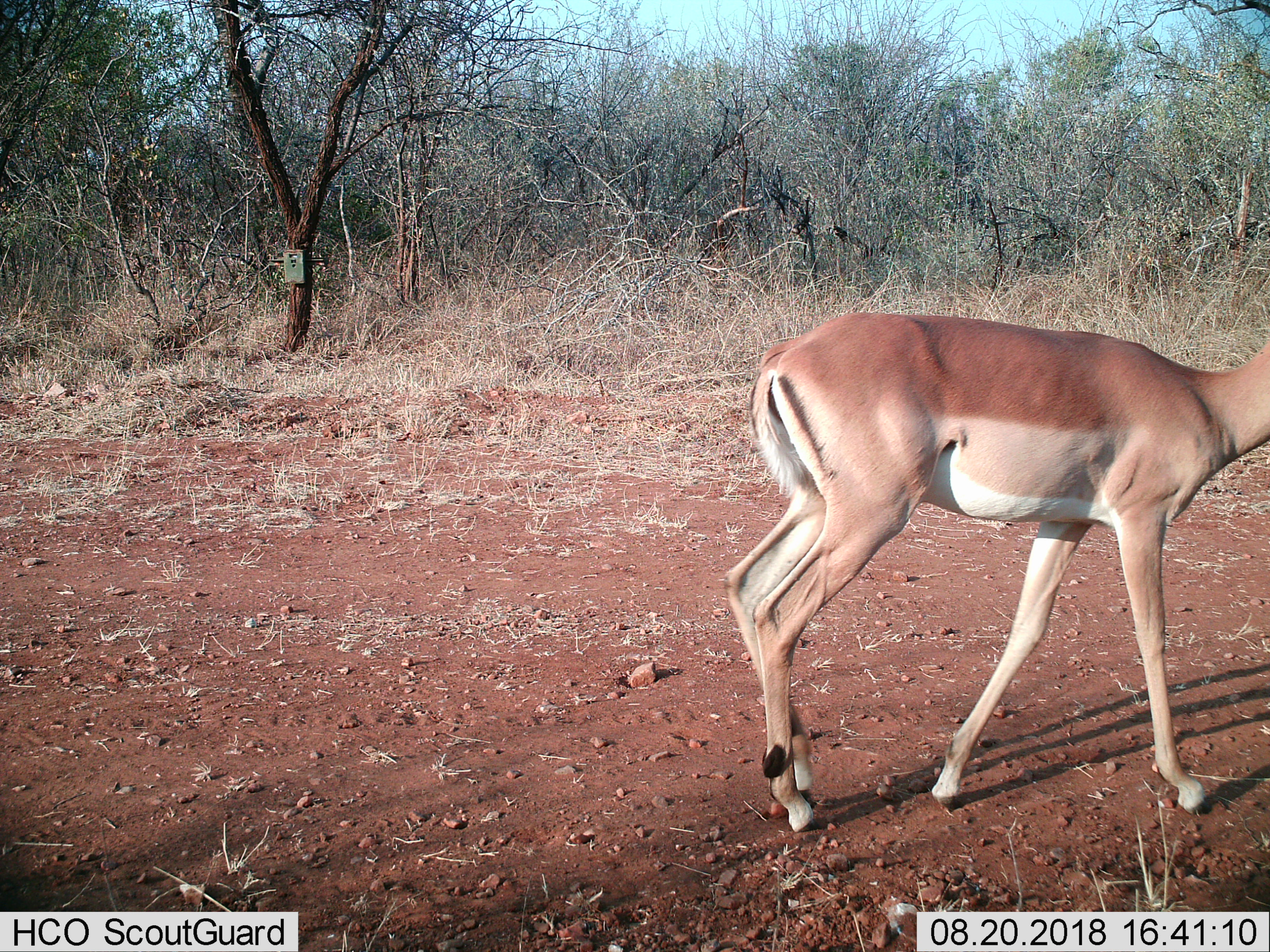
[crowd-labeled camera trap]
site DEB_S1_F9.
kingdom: Animalia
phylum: Chordata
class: Mammalia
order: Artiodactyla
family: Bovidae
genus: Aepyceros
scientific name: Aepyceros melampus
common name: impala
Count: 1.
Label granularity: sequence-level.